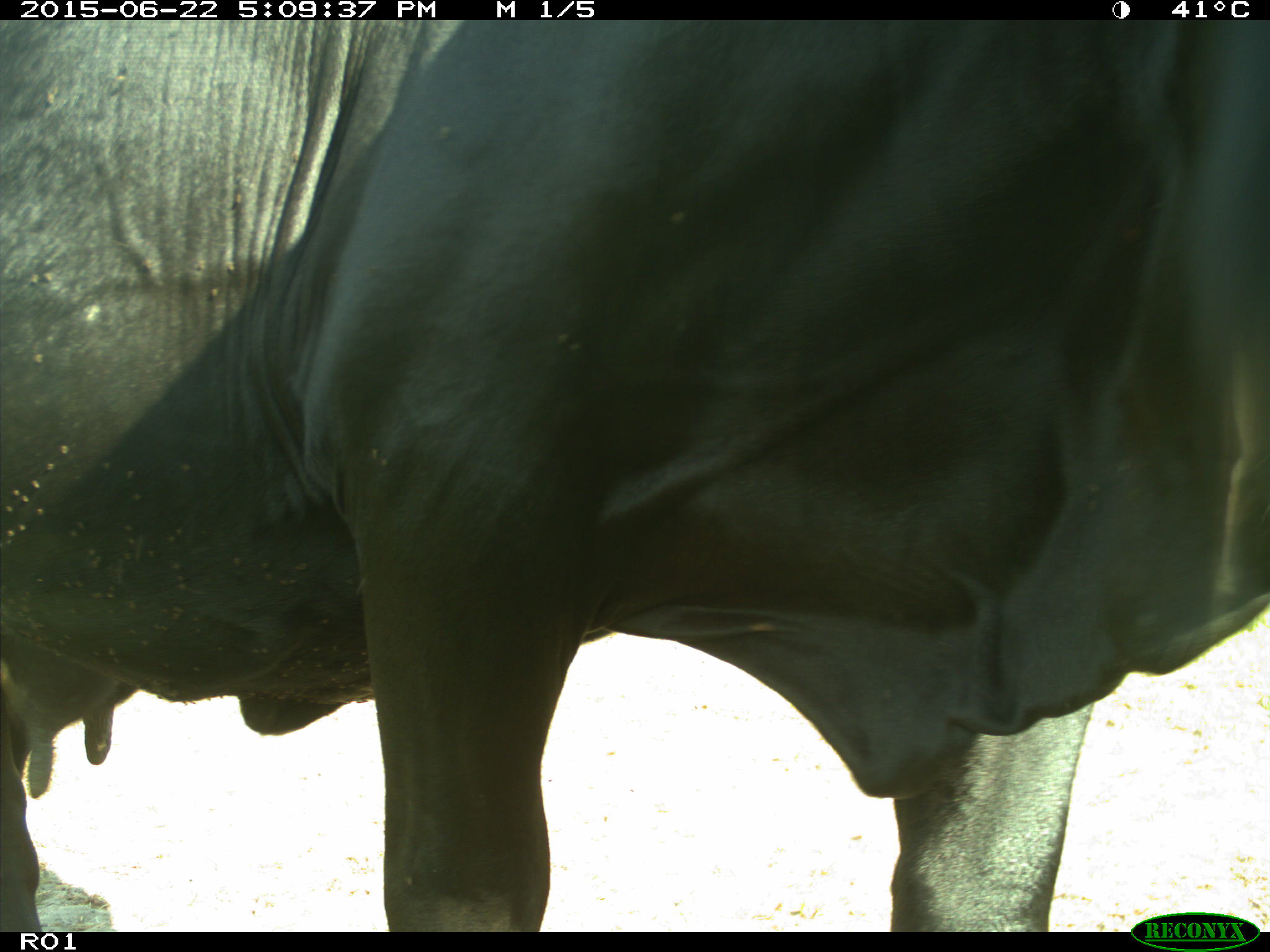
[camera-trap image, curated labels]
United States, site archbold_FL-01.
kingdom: Animalia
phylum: Chordata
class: Mammalia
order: Artiodactyla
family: Bovidae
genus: Bos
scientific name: Bos taurus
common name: domestic cow